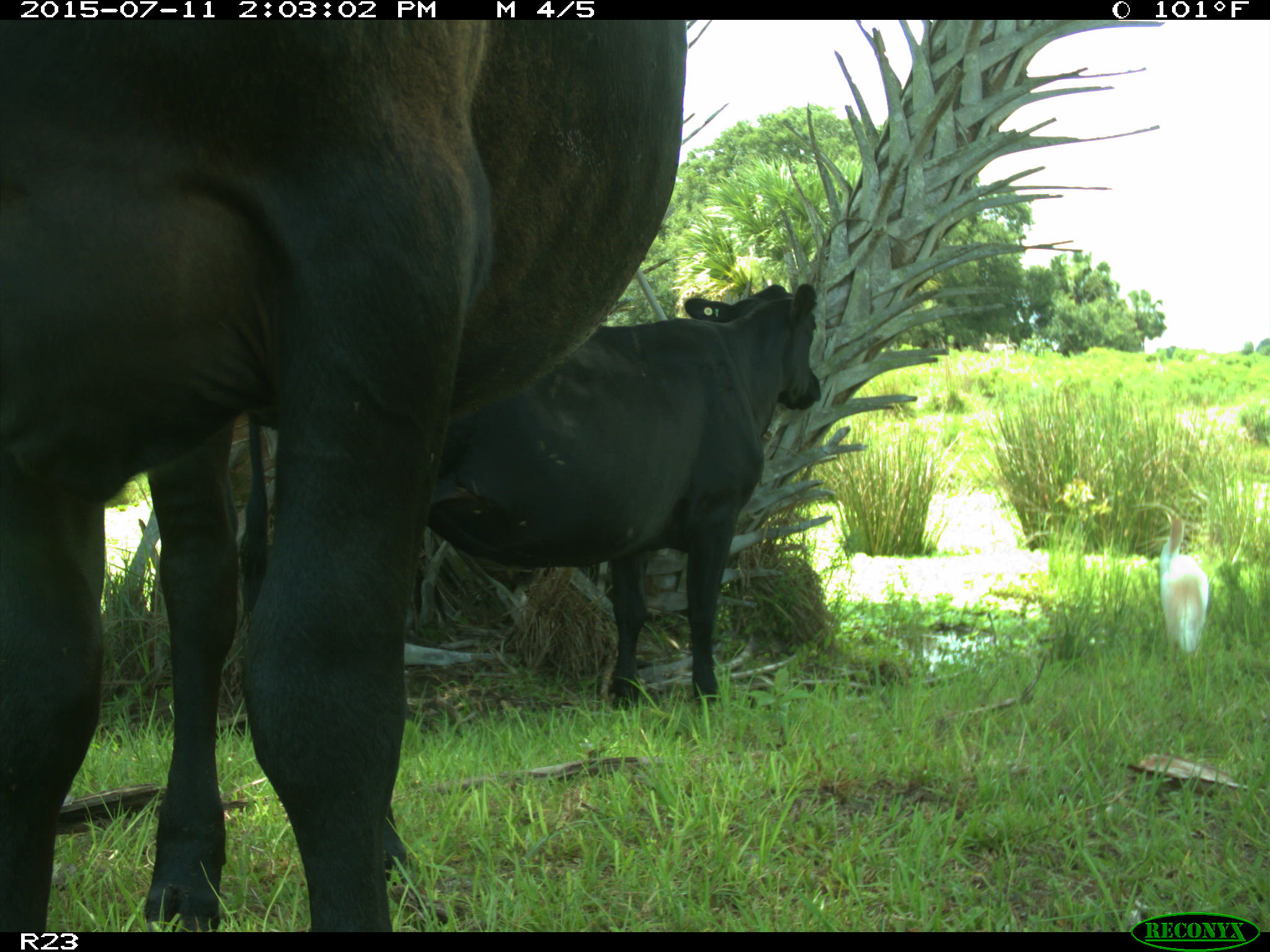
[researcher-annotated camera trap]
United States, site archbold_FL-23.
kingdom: Animalia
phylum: Chordata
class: Mammalia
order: Artiodactyla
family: Bovidae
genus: Bos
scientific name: Bos taurus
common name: domestic cow